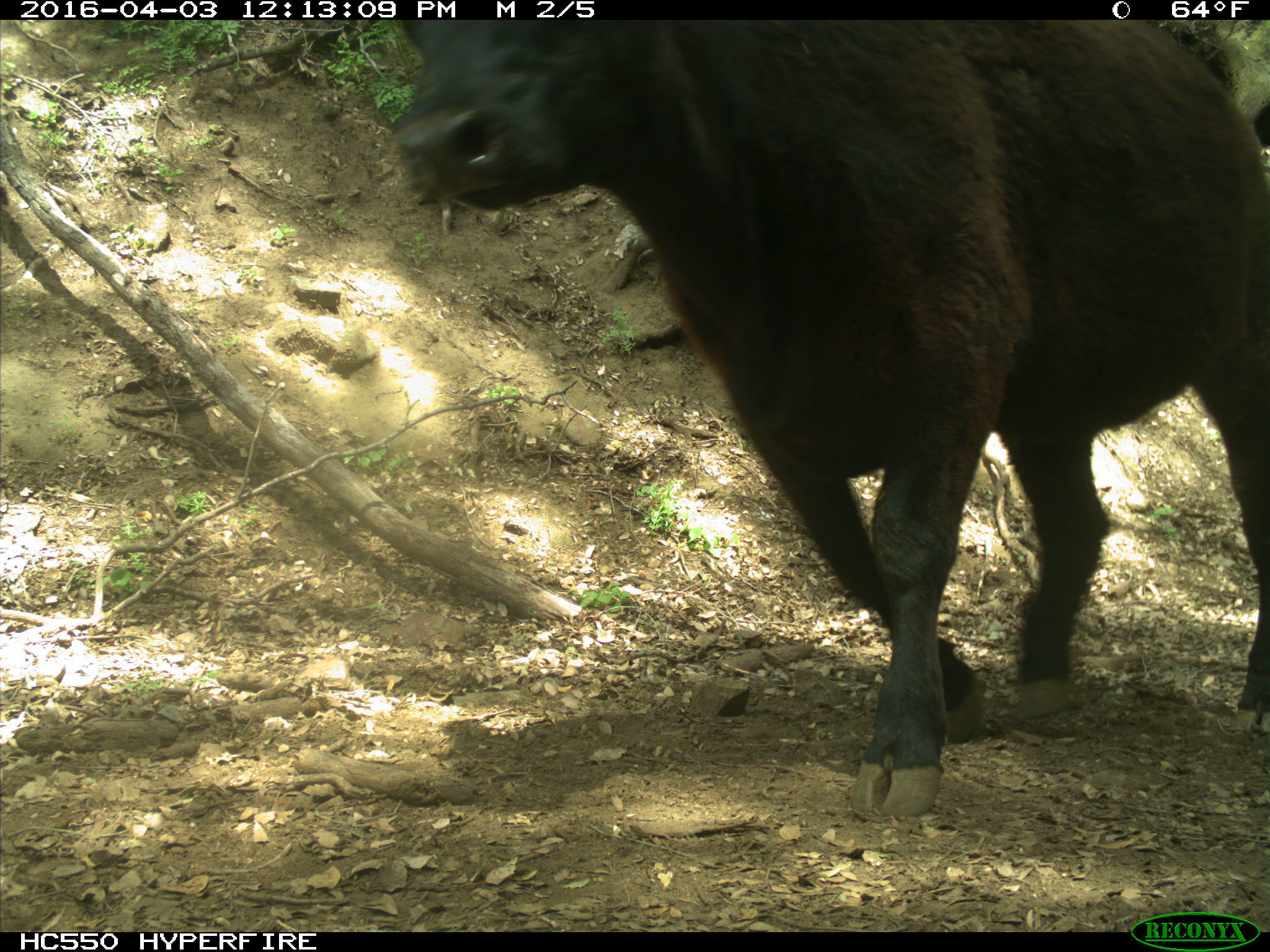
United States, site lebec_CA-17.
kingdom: Animalia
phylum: Chordata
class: Mammalia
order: Artiodactyla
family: Bovidae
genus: Bos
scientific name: Bos taurus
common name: domestic cow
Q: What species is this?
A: Bos taurus (domestic cow).